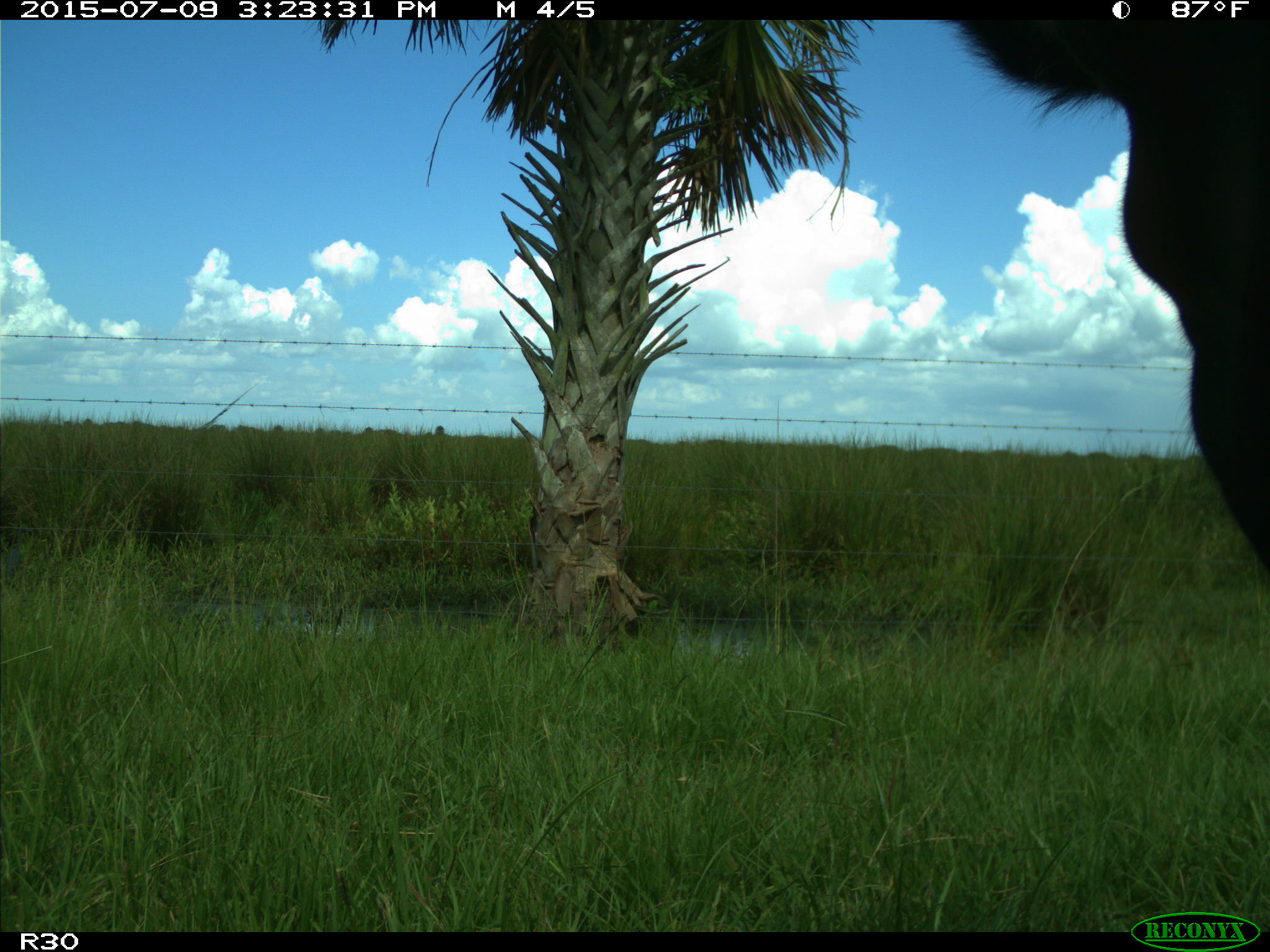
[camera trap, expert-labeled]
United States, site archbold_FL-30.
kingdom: Animalia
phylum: Chordata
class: Mammalia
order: Artiodactyla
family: Bovidae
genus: Bos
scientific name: Bos taurus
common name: domestic cow